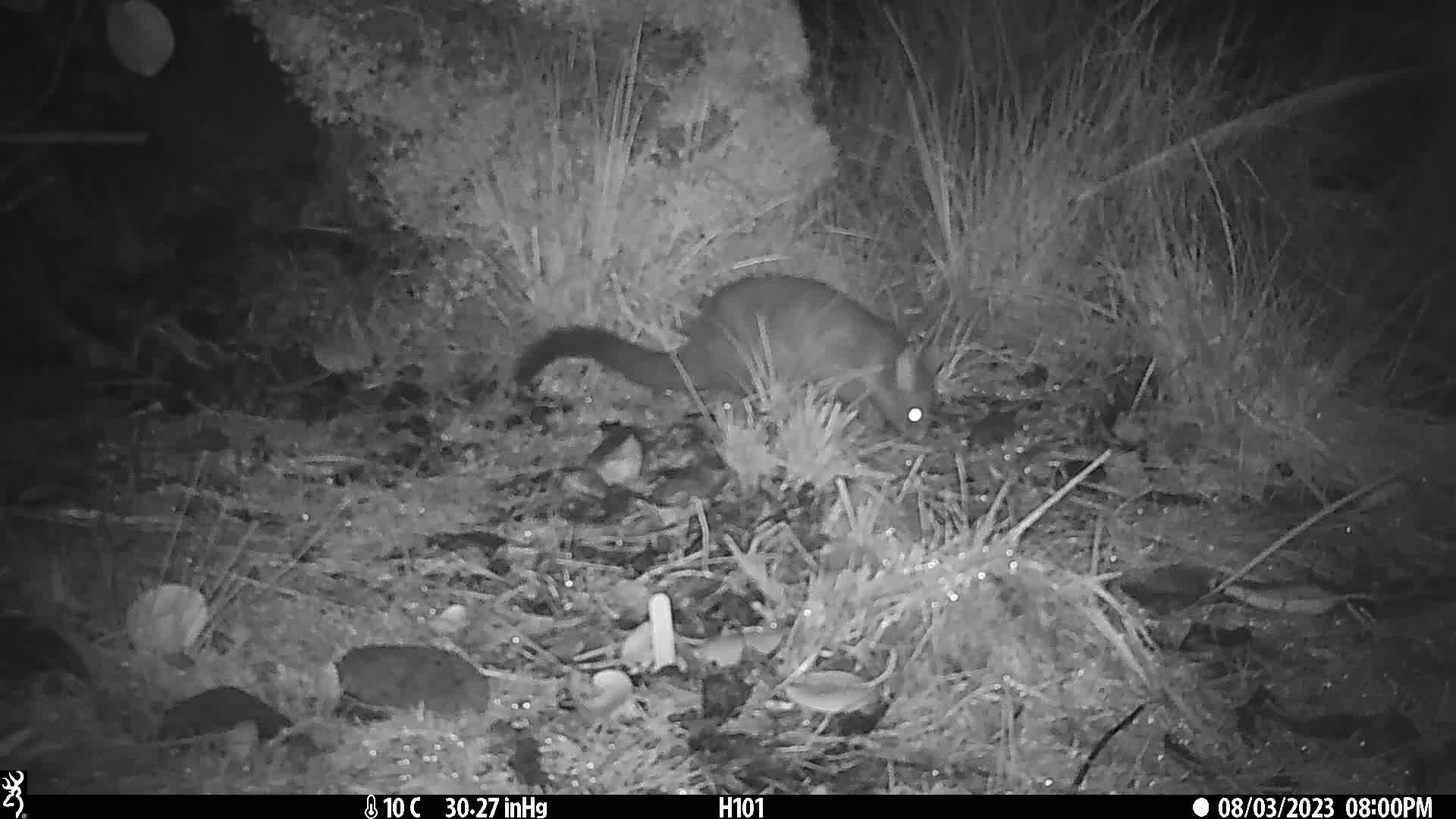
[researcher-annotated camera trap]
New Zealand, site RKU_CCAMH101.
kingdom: Animalia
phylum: Chordata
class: Mammalia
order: Diprotodontia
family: Phalangeridae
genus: Trichosurus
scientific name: Trichosurus vulpecula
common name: common brushtail possum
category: possum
Possum (common brushtail possum) (Trichosurus vulpecula).